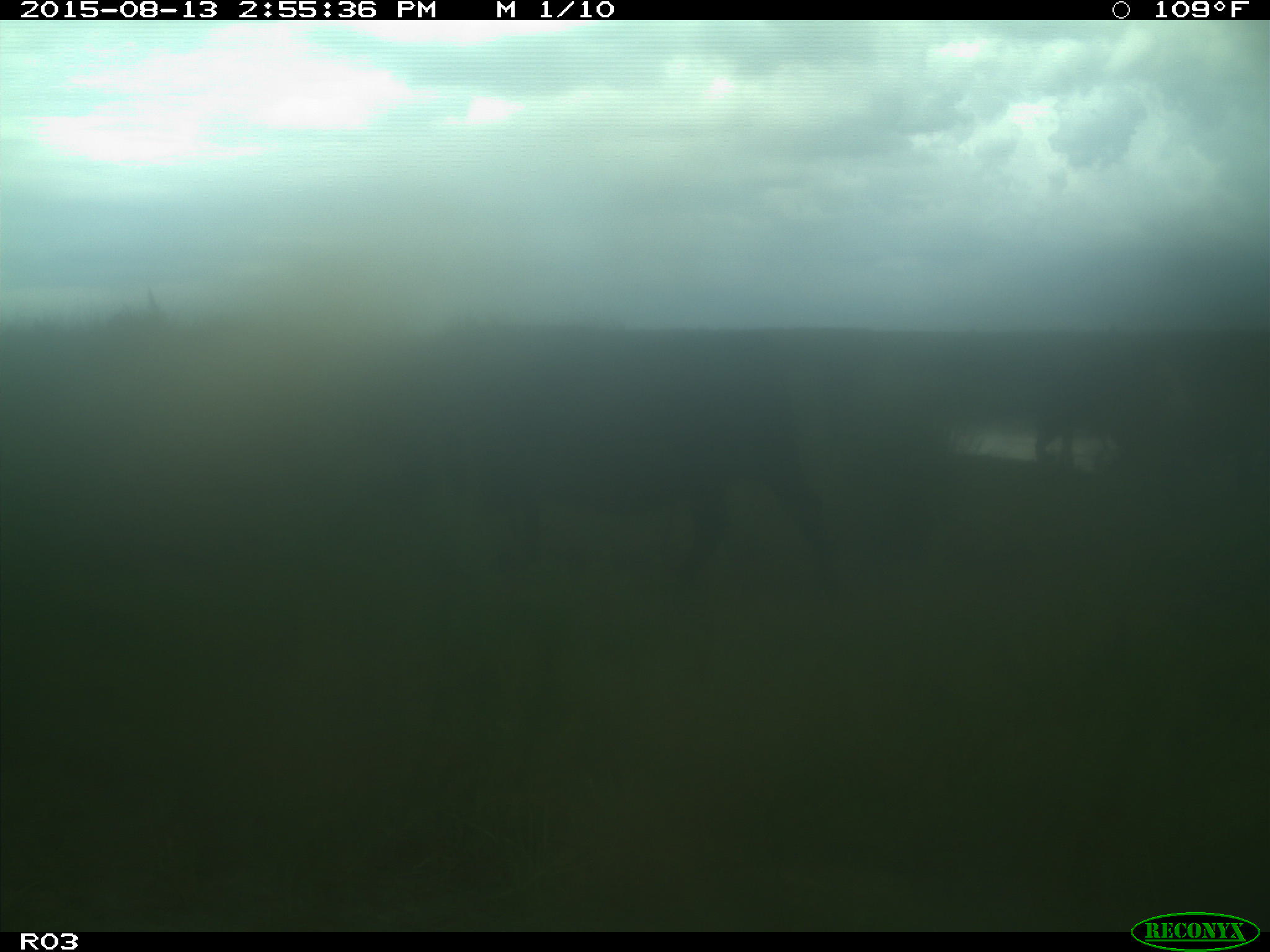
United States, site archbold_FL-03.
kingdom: Animalia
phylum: Chordata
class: Mammalia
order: Artiodactyla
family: Bovidae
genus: Bos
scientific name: Bos taurus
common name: domestic cow